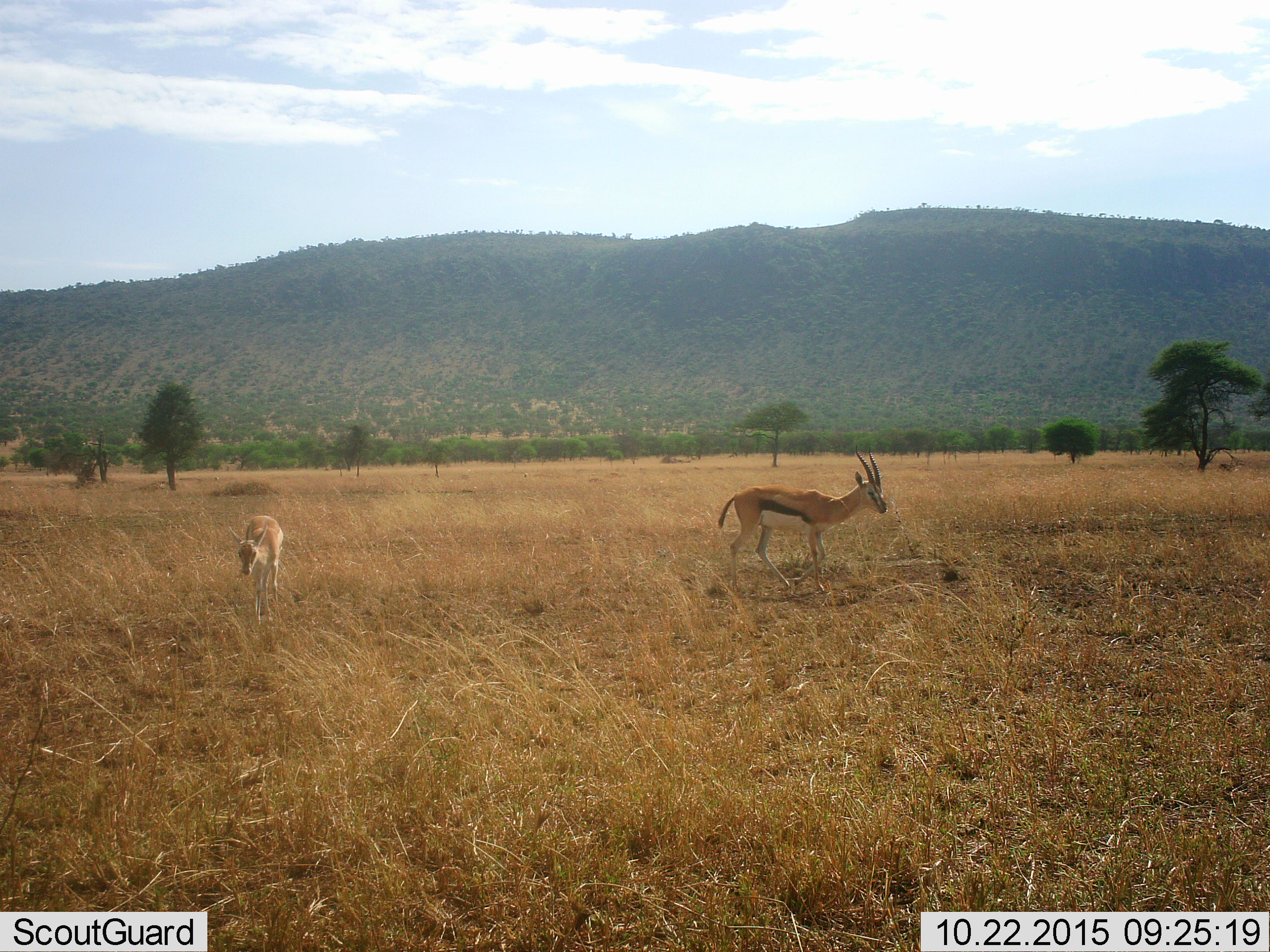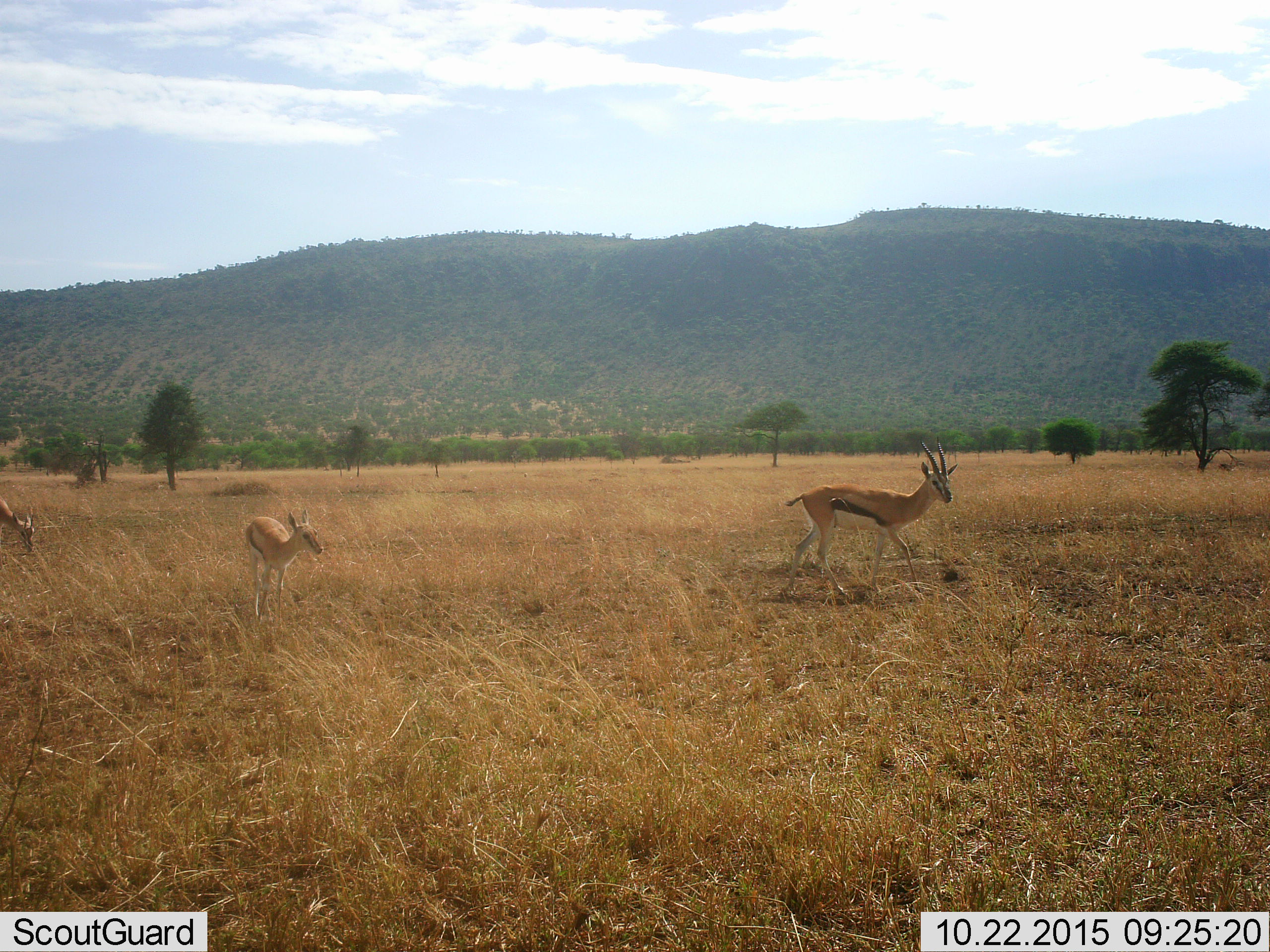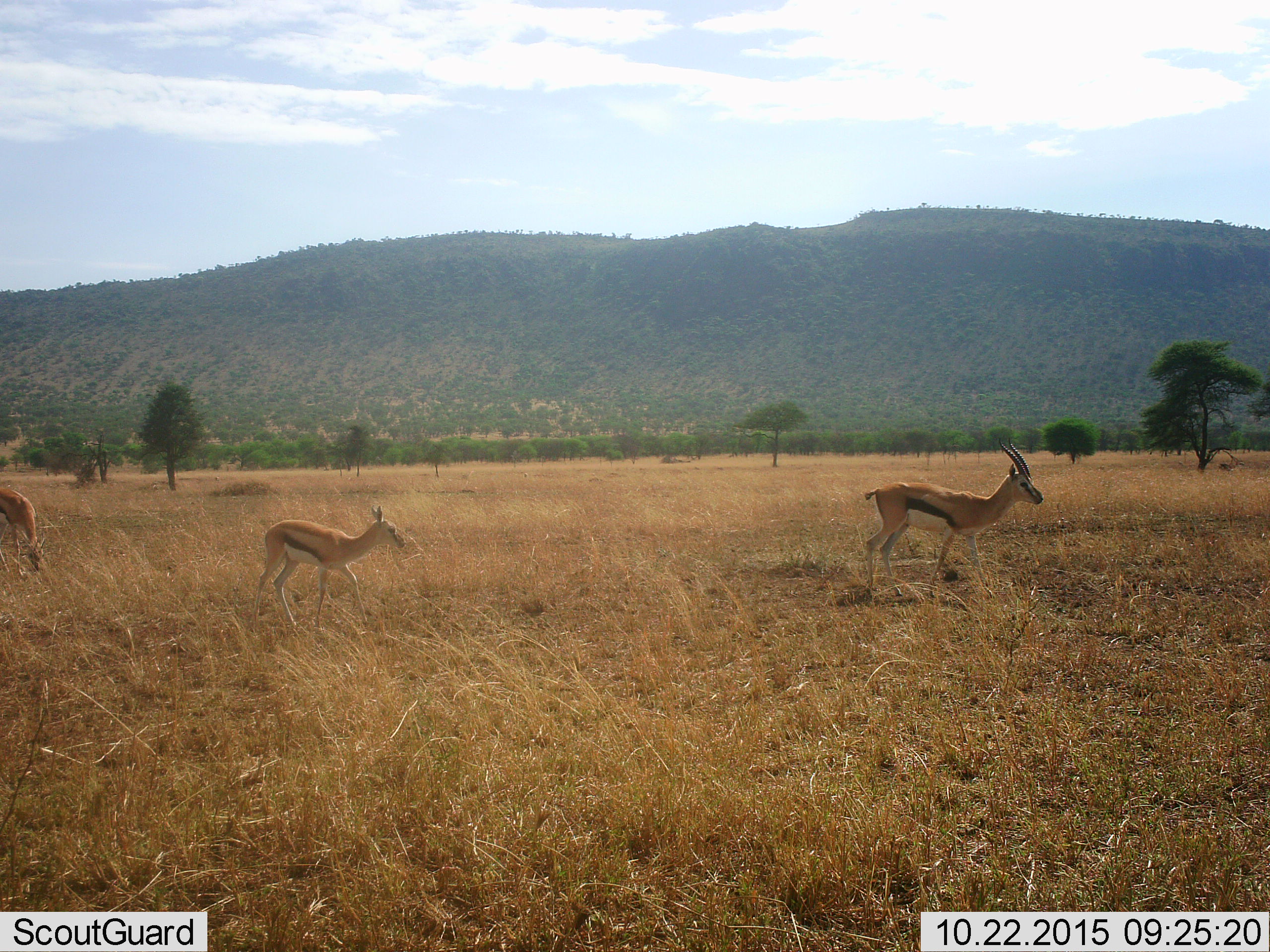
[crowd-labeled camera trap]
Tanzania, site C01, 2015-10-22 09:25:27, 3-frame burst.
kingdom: Animalia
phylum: Chordata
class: Mammalia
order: Artiodactyla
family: Bovidae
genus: Eudorcas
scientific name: Eudorcas thomsonii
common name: thomson's gazelle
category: gazellethomsons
Gazellethomsons (thomson's gazelle) (Eudorcas thomsonii), count 3. Behavior (volunteer vote fractions): standing 37%, resting 5%, moving 74%, interacting 0%. Young present (vote fraction): 58%. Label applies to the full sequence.